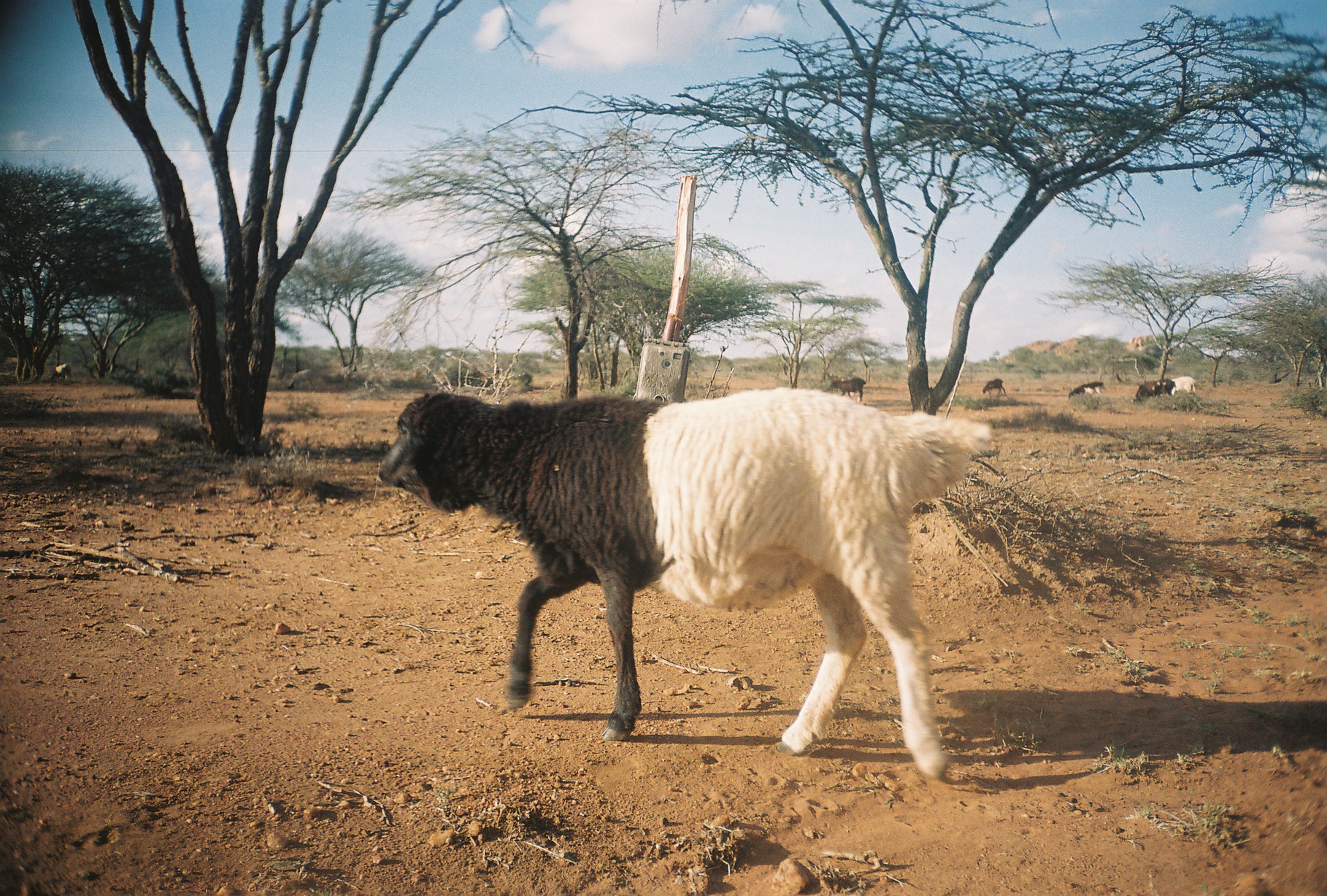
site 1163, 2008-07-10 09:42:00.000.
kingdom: Animalia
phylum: Chordata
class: Mammalia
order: Artiodactyla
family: Bovidae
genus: Ovis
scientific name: Ovis aries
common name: domestic sheep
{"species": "Ovis aries (domestic sheep)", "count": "6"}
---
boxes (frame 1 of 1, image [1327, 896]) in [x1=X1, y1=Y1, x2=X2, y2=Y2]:
ovis aries: [x1=375, y1=386, x2=993, y2=779]; [x1=827, y1=376, x2=867, y2=402]; [x1=1134, y1=377, x2=1177, y2=400]; [x1=1068, y1=381, x2=1104, y2=400]; [x1=286, y1=368, x2=313, y2=390]; [x1=1171, y1=376, x2=1196, y2=396]; [x1=982, y1=378, x2=1007, y2=397]; [x1=48, y1=363, x2=71, y2=381]